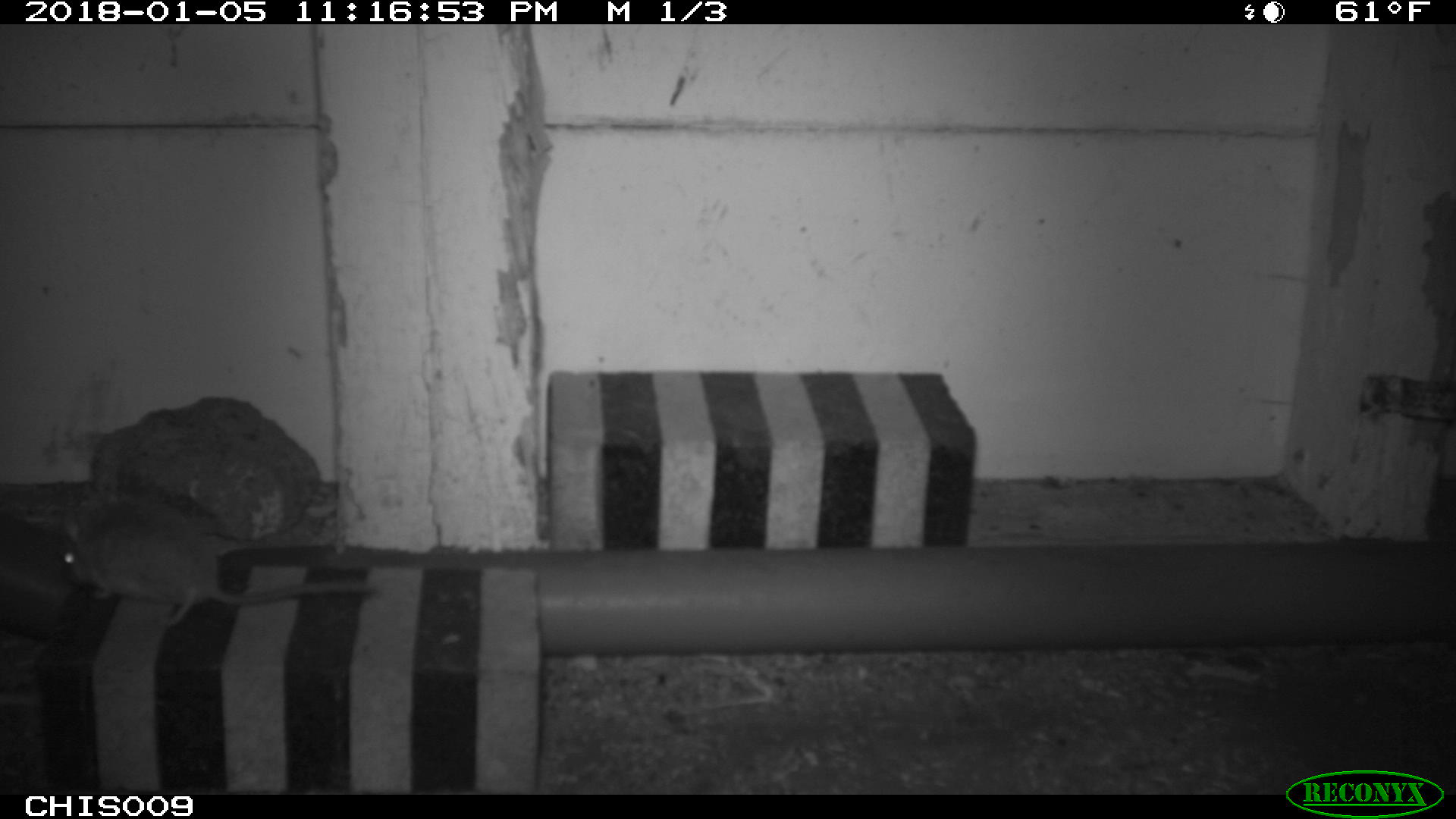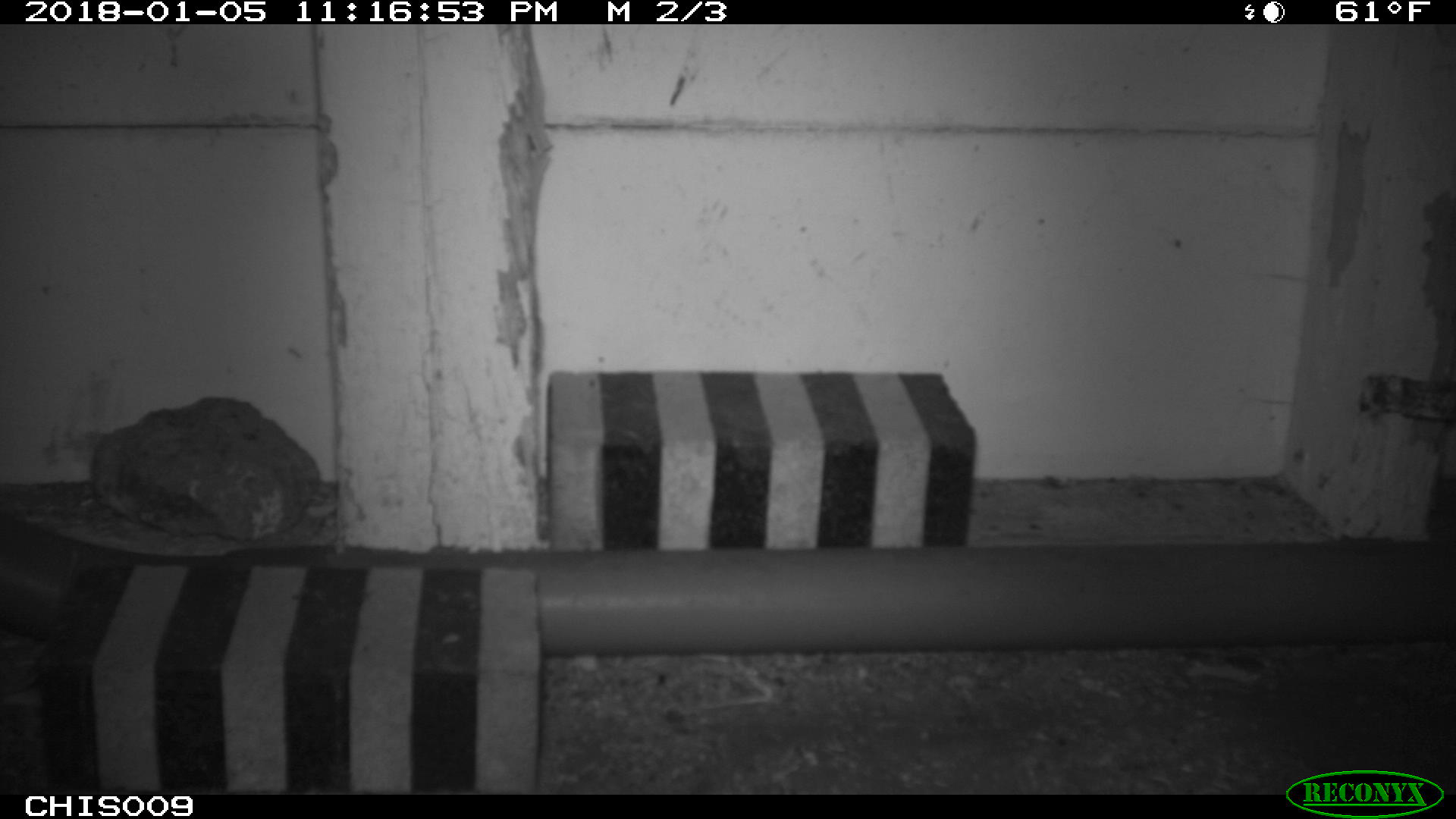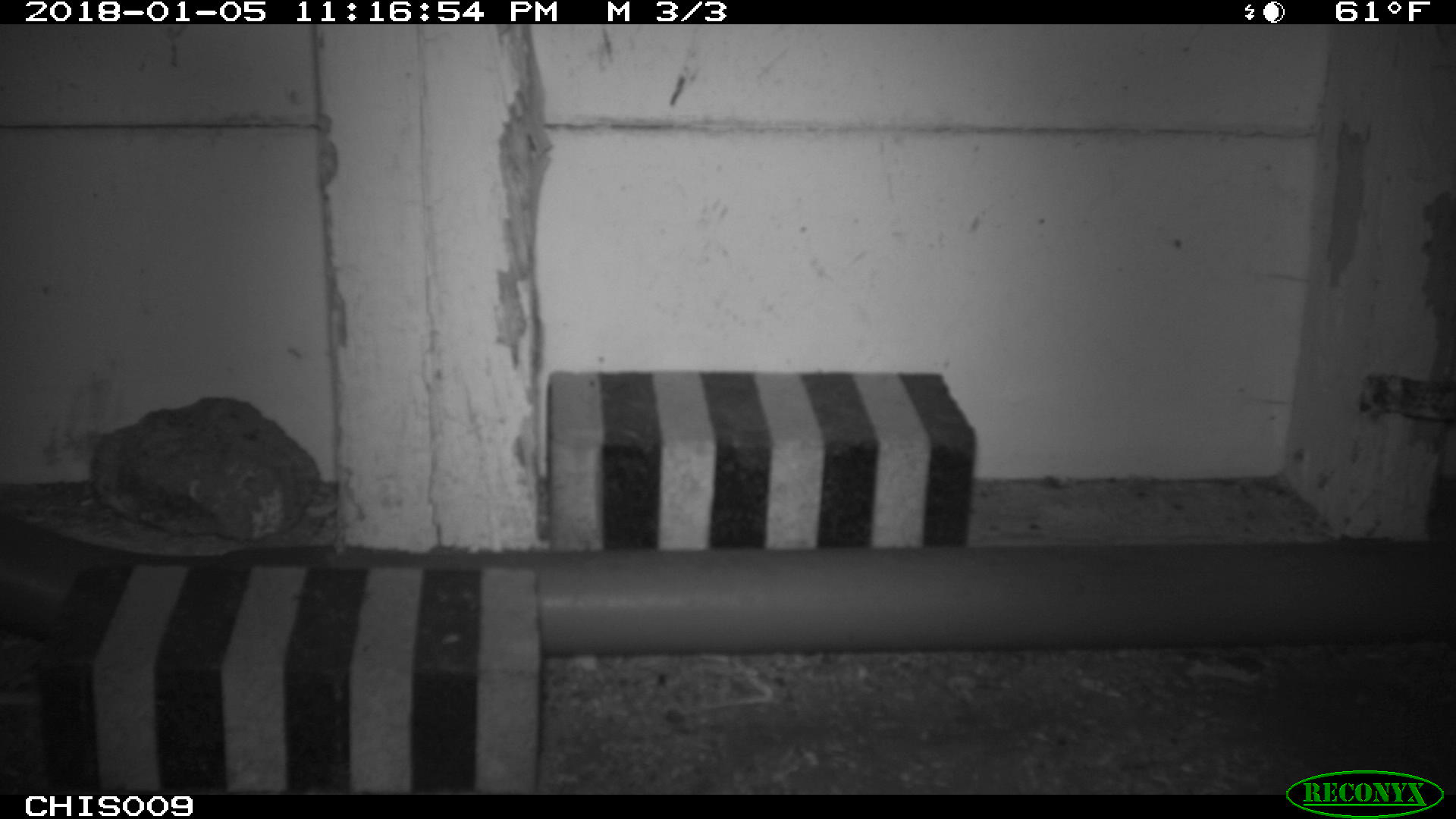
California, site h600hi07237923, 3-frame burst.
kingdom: Animalia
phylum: Chordata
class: Mammalia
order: Rodentia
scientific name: Rodentia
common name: rodent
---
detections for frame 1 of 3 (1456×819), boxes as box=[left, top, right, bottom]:
rodent: box=[61, 510, 383, 627]